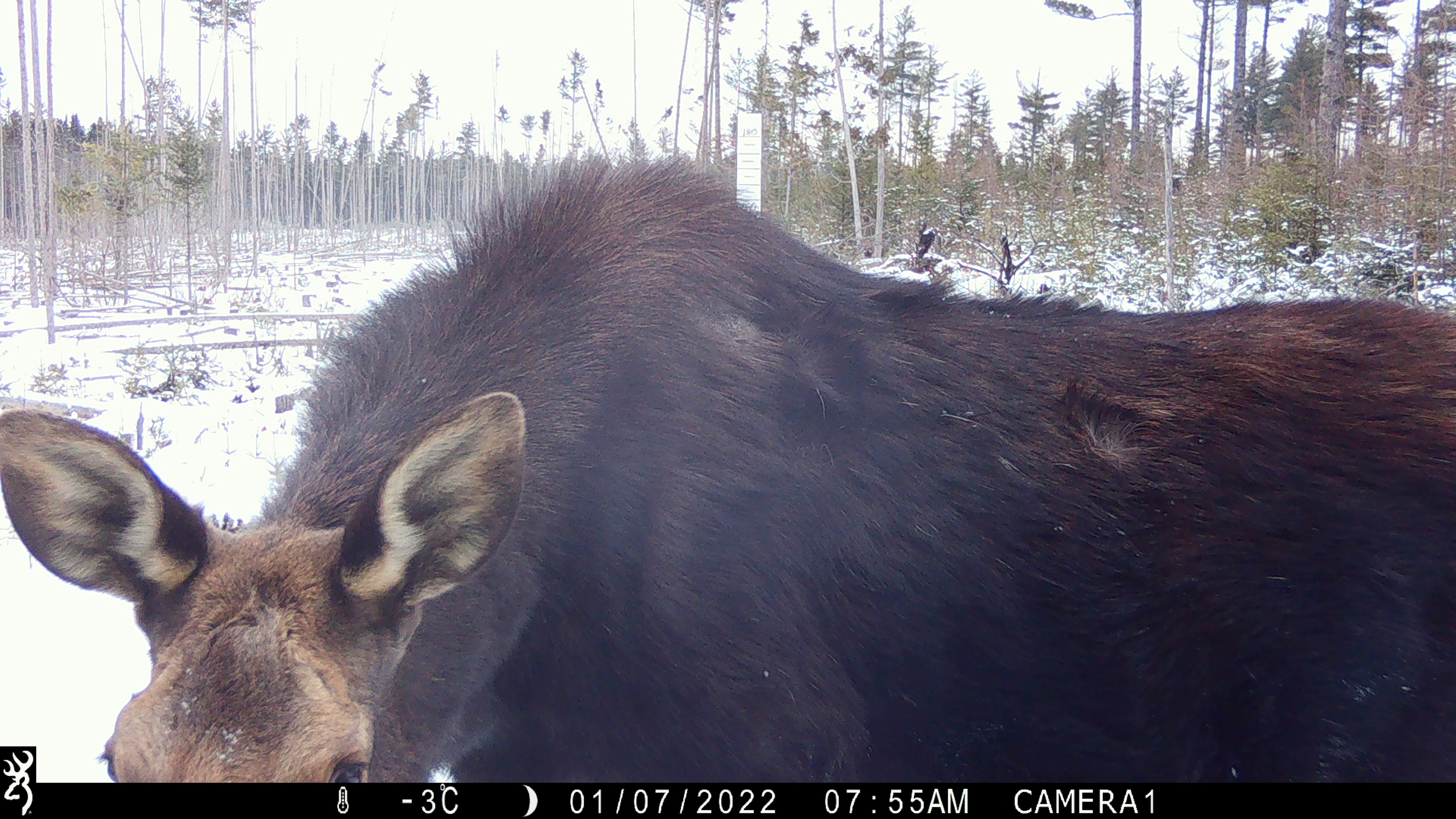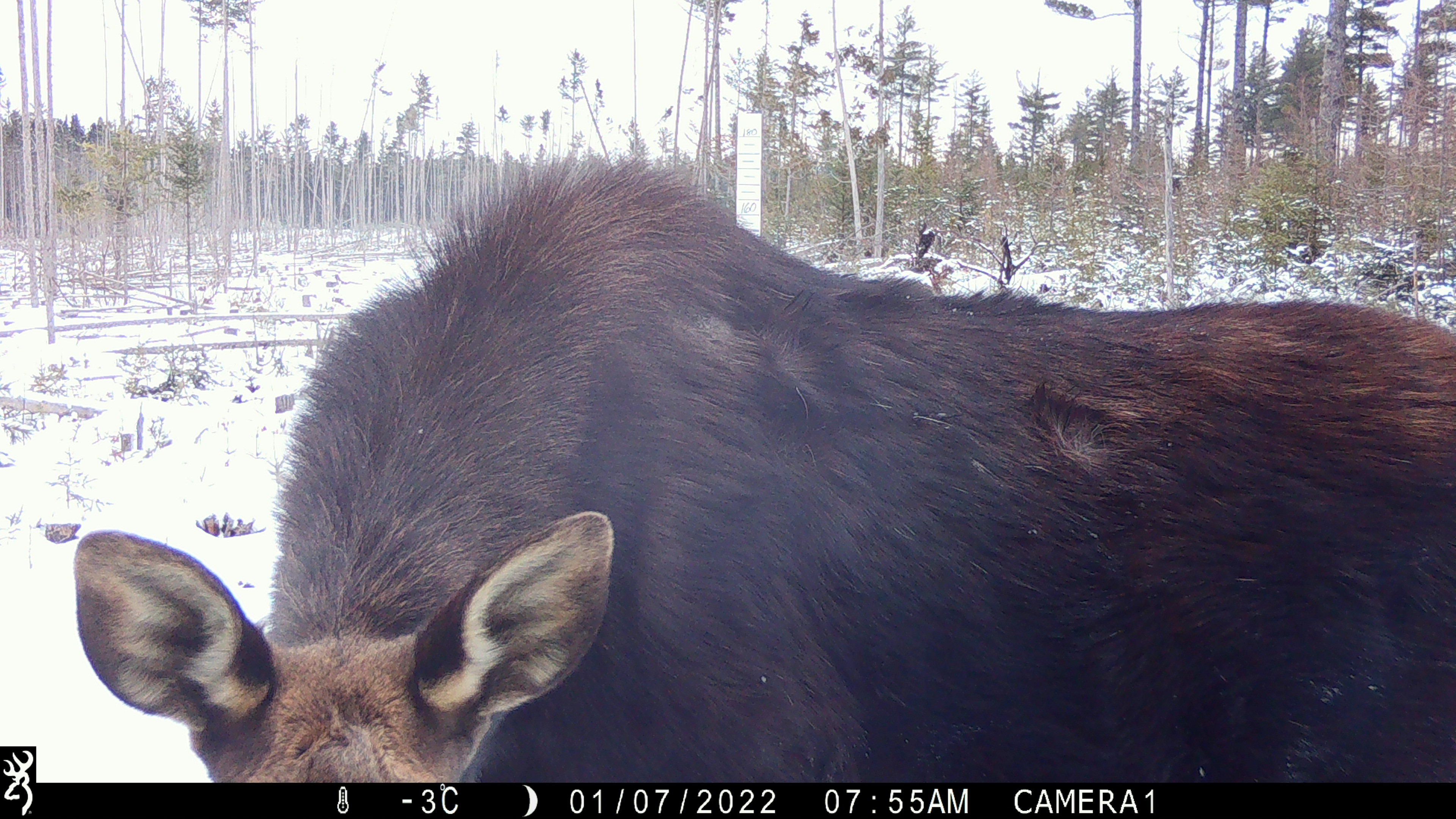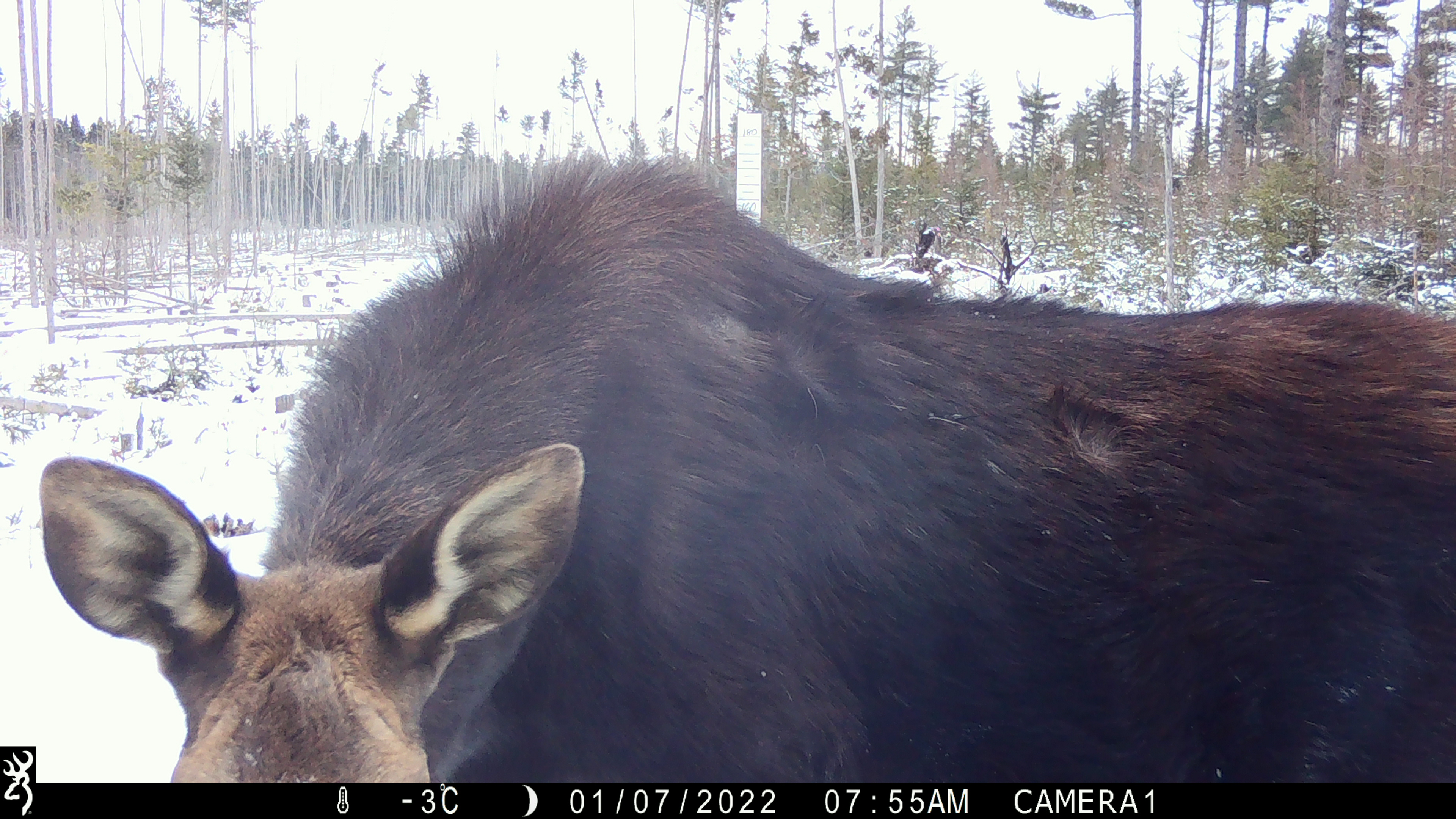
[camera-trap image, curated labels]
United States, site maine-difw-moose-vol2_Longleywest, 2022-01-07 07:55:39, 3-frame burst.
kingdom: Animalia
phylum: Chordata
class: Mammalia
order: Artiodactyla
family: Cervidae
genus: Alces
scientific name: Alces alces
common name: moose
Moose (Alces alces).